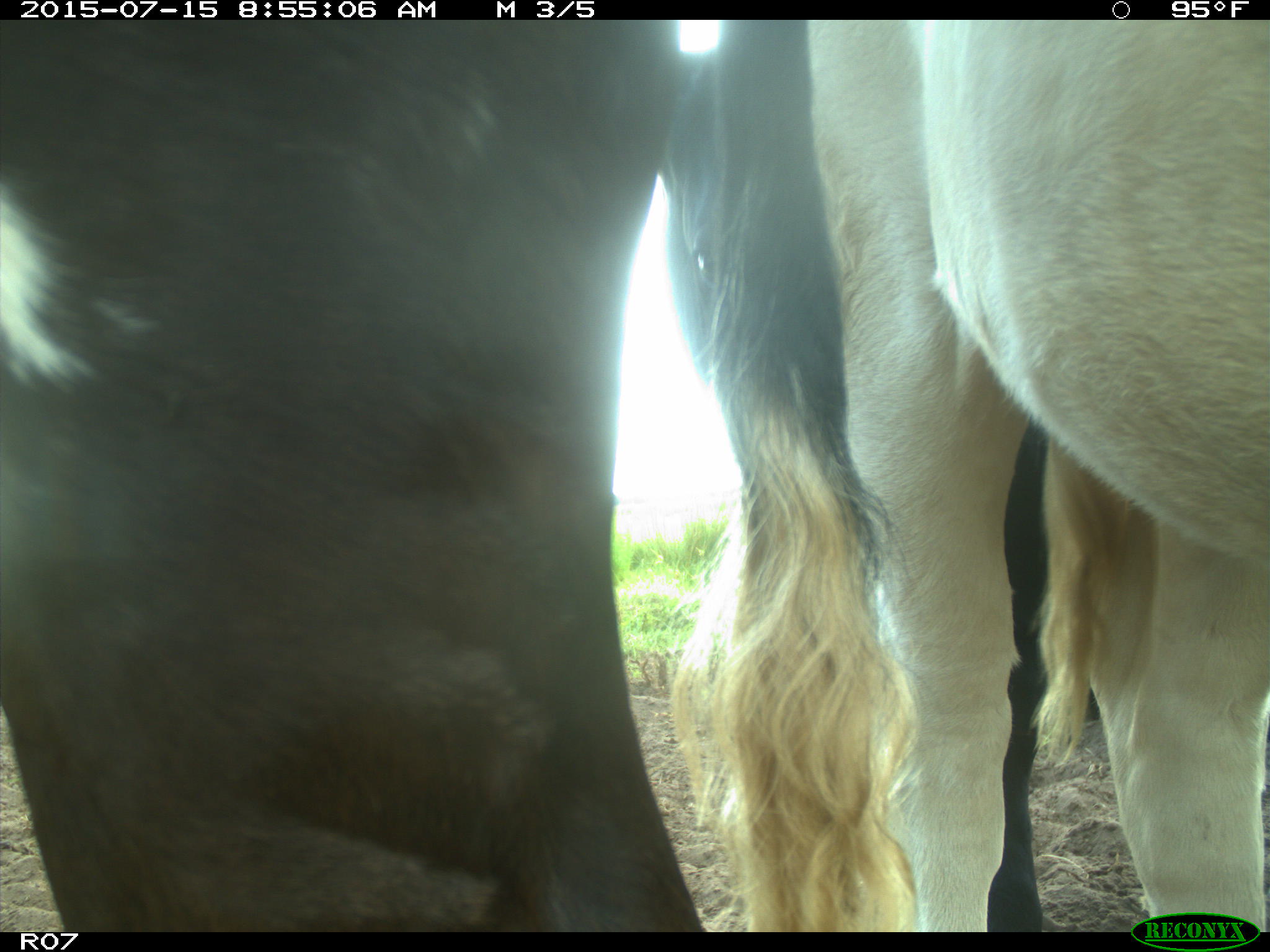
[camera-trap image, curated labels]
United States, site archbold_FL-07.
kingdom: Animalia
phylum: Chordata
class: Mammalia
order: Artiodactyla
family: Bovidae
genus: Bos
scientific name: Bos taurus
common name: domestic cow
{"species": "Bos taurus (domestic cow)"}